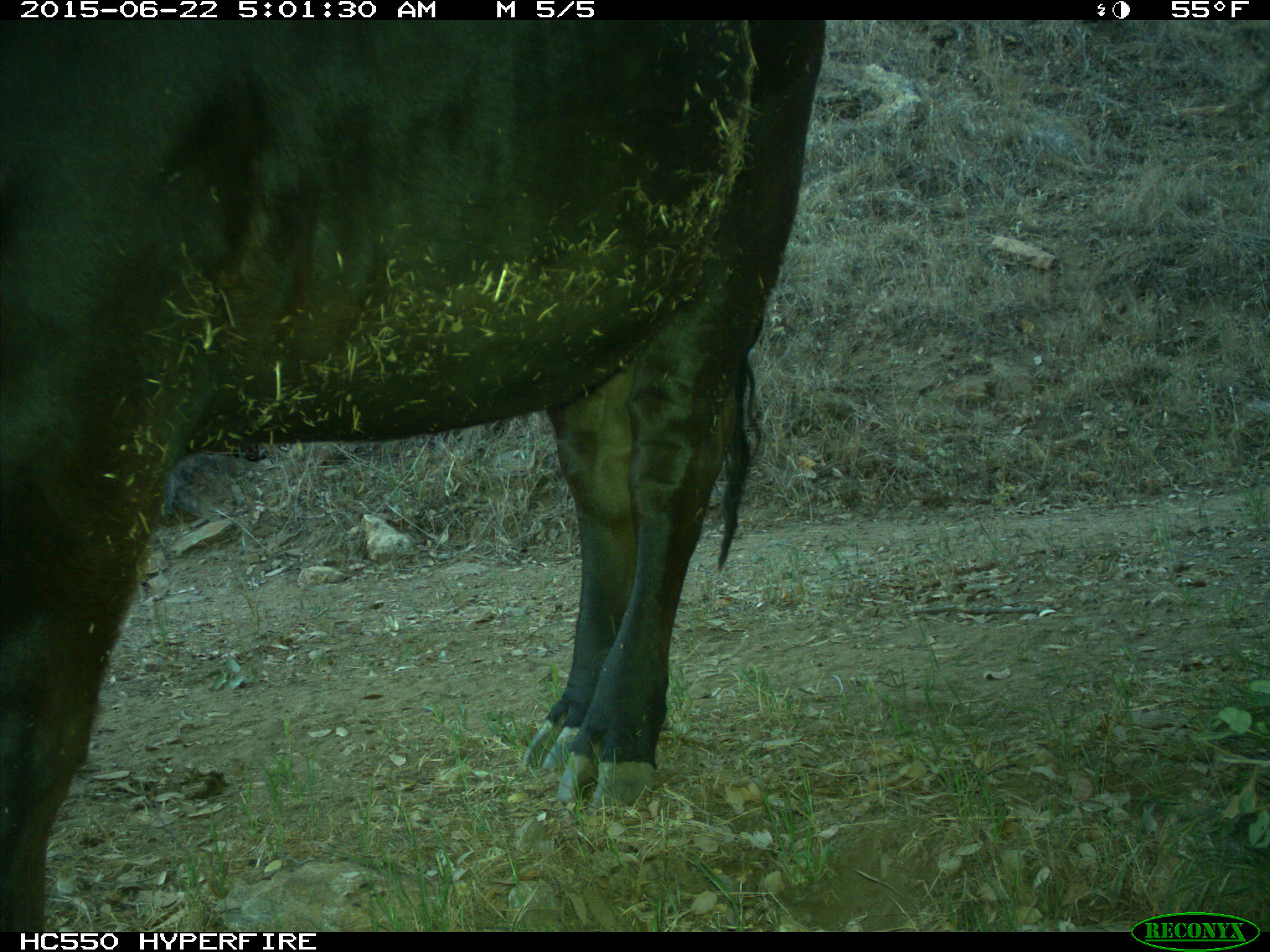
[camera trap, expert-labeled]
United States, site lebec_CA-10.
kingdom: Animalia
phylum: Chordata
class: Mammalia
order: Artiodactyla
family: Bovidae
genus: Bos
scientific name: Bos taurus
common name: domestic cow